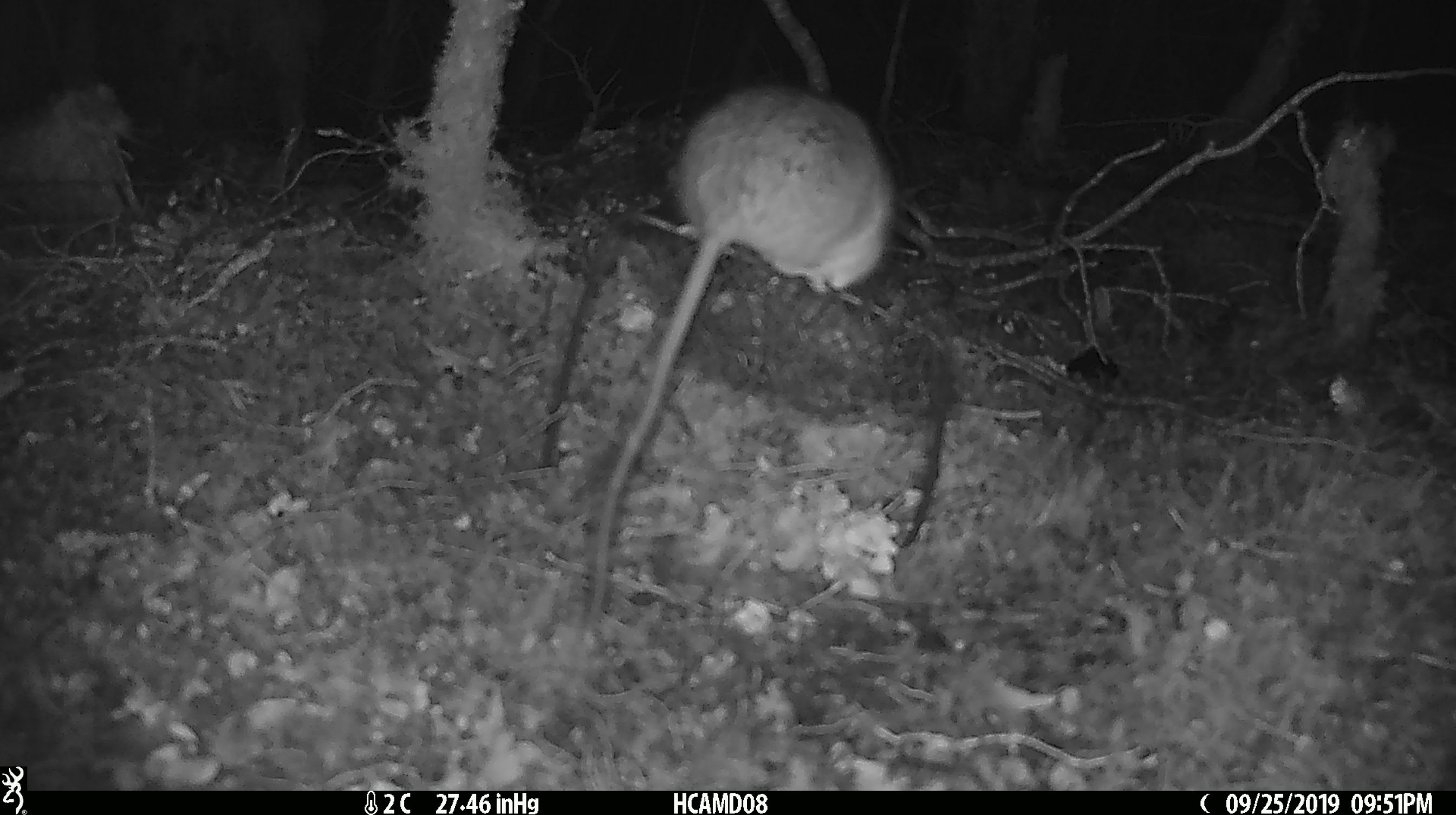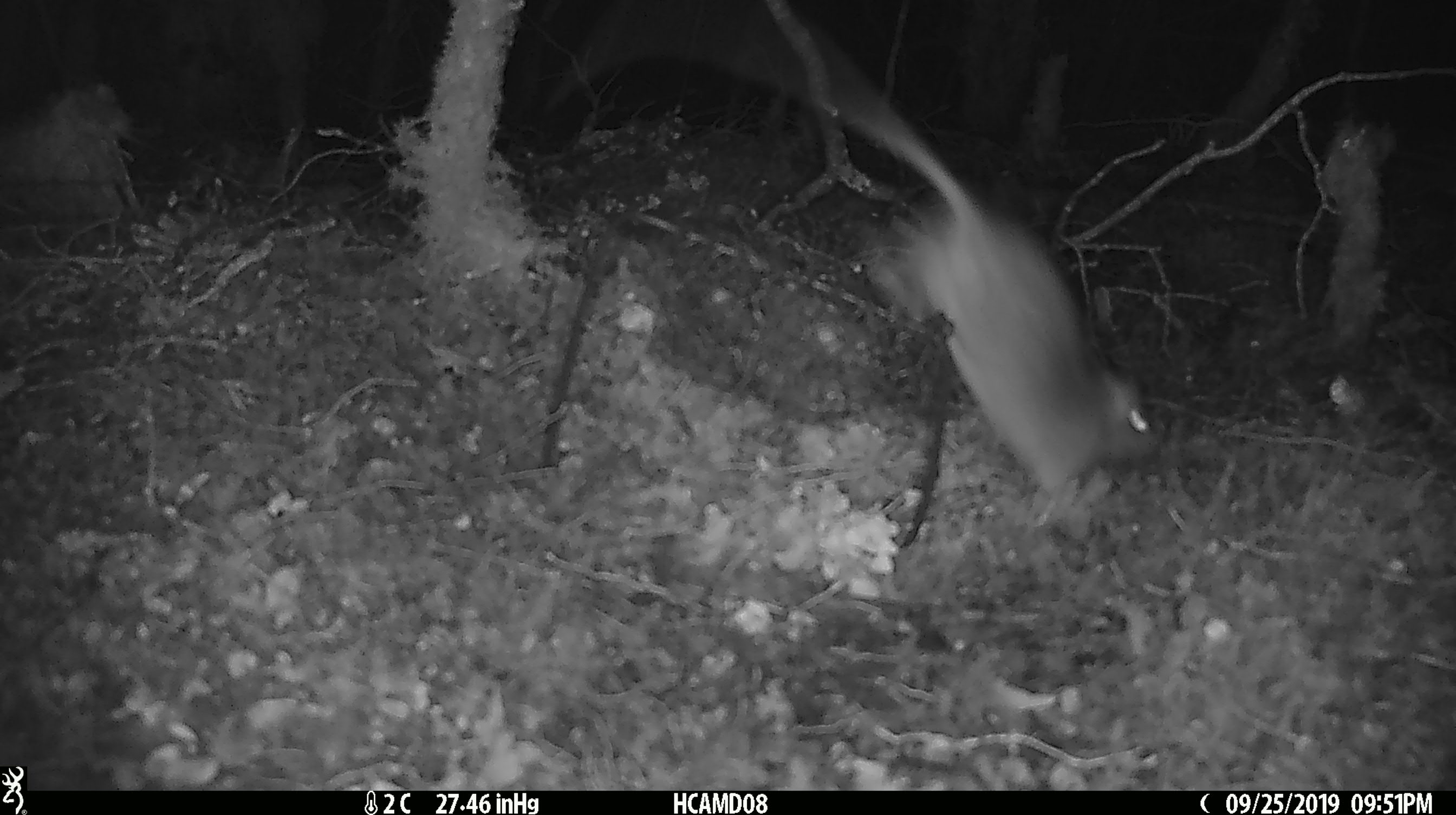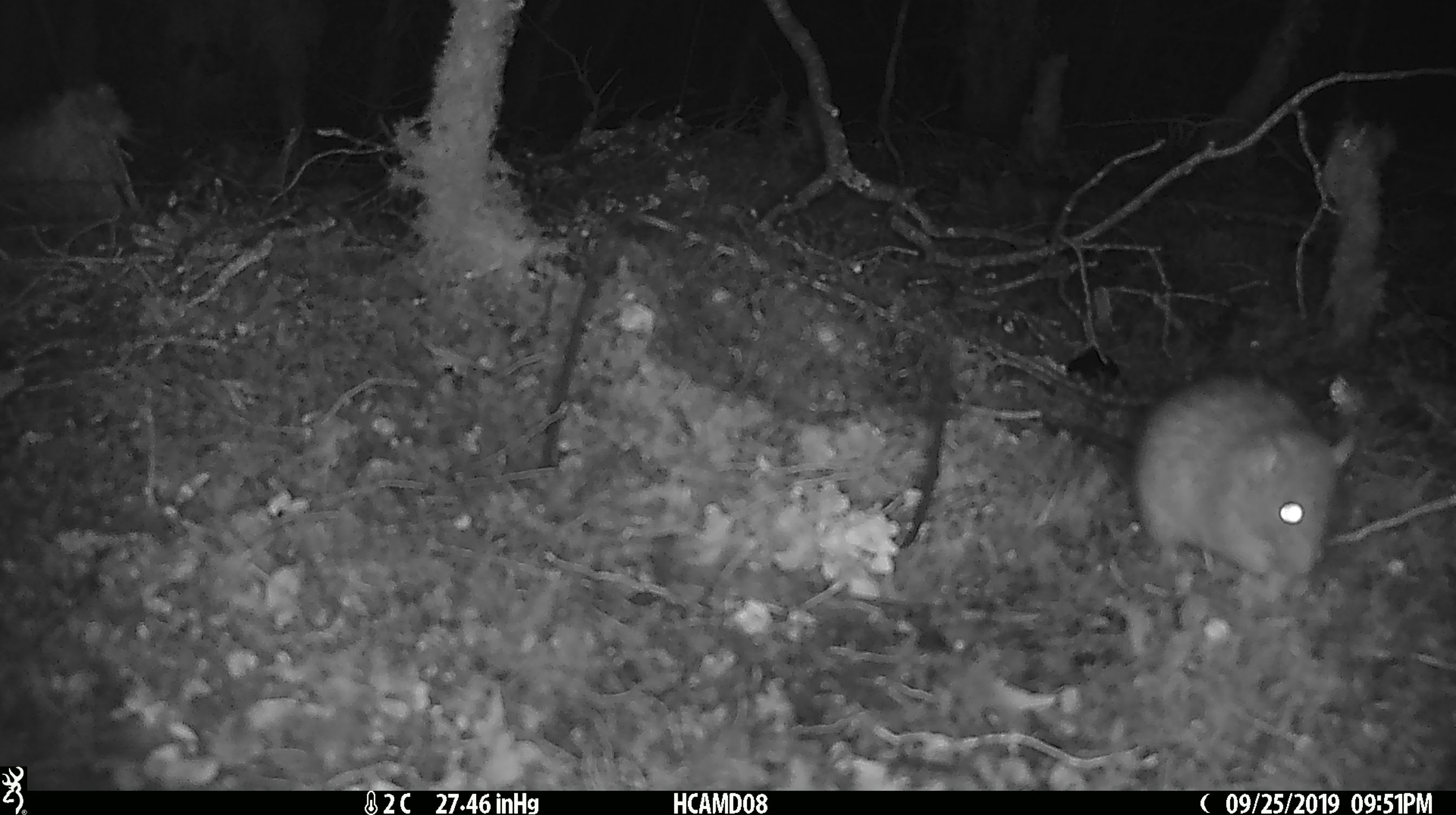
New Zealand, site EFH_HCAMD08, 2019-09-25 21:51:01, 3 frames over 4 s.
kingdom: Animalia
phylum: Chordata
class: Mammalia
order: Rodentia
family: Muridae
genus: Rattus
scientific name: Rattus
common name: rat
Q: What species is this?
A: Rat (Rattus).